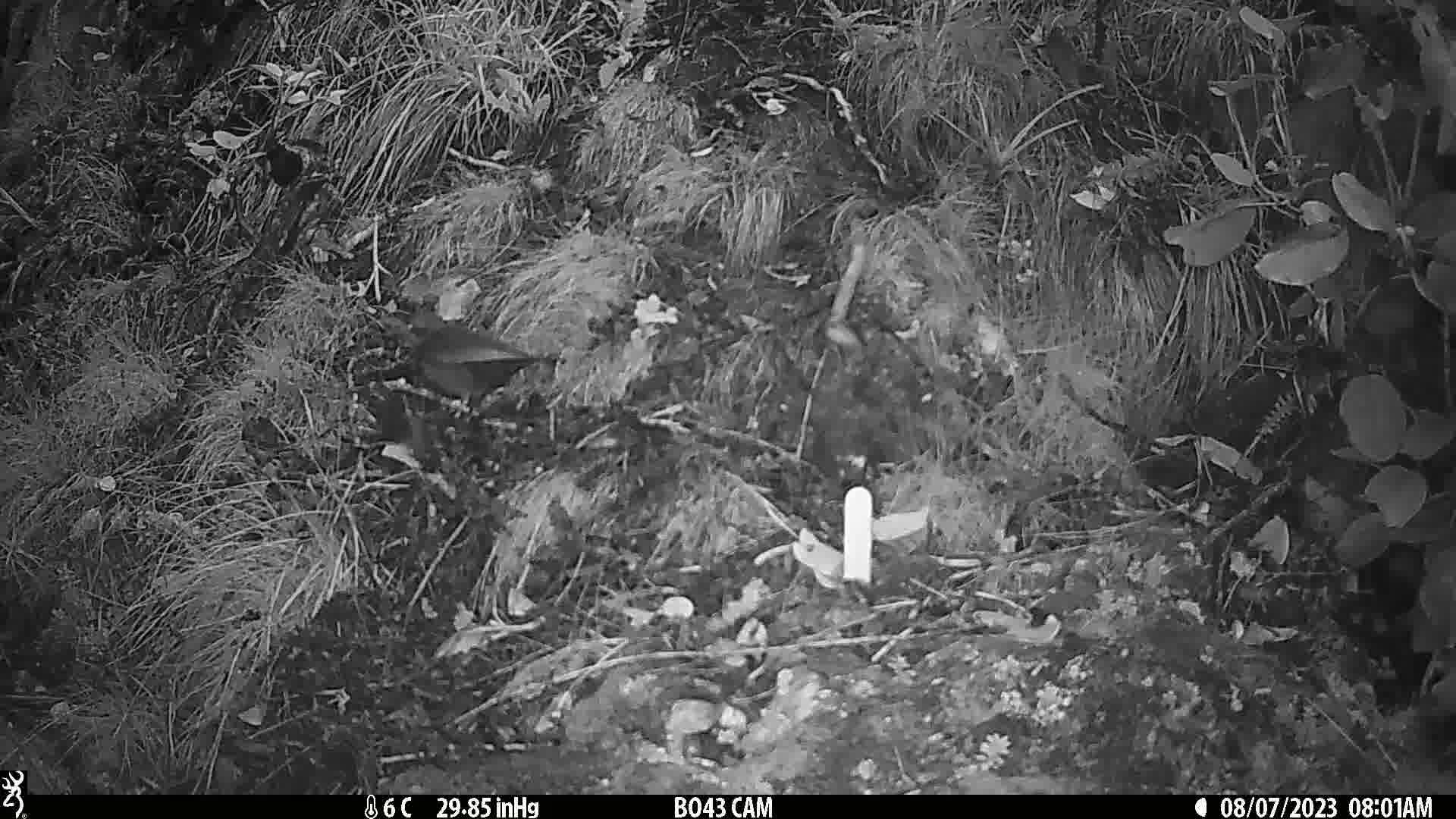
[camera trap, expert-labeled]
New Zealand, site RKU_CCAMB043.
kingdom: Animalia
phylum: Chordata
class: Aves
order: Passeriformes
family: Turdidae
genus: Turdus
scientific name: Turdus merula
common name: eurasian blackbird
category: blackbird